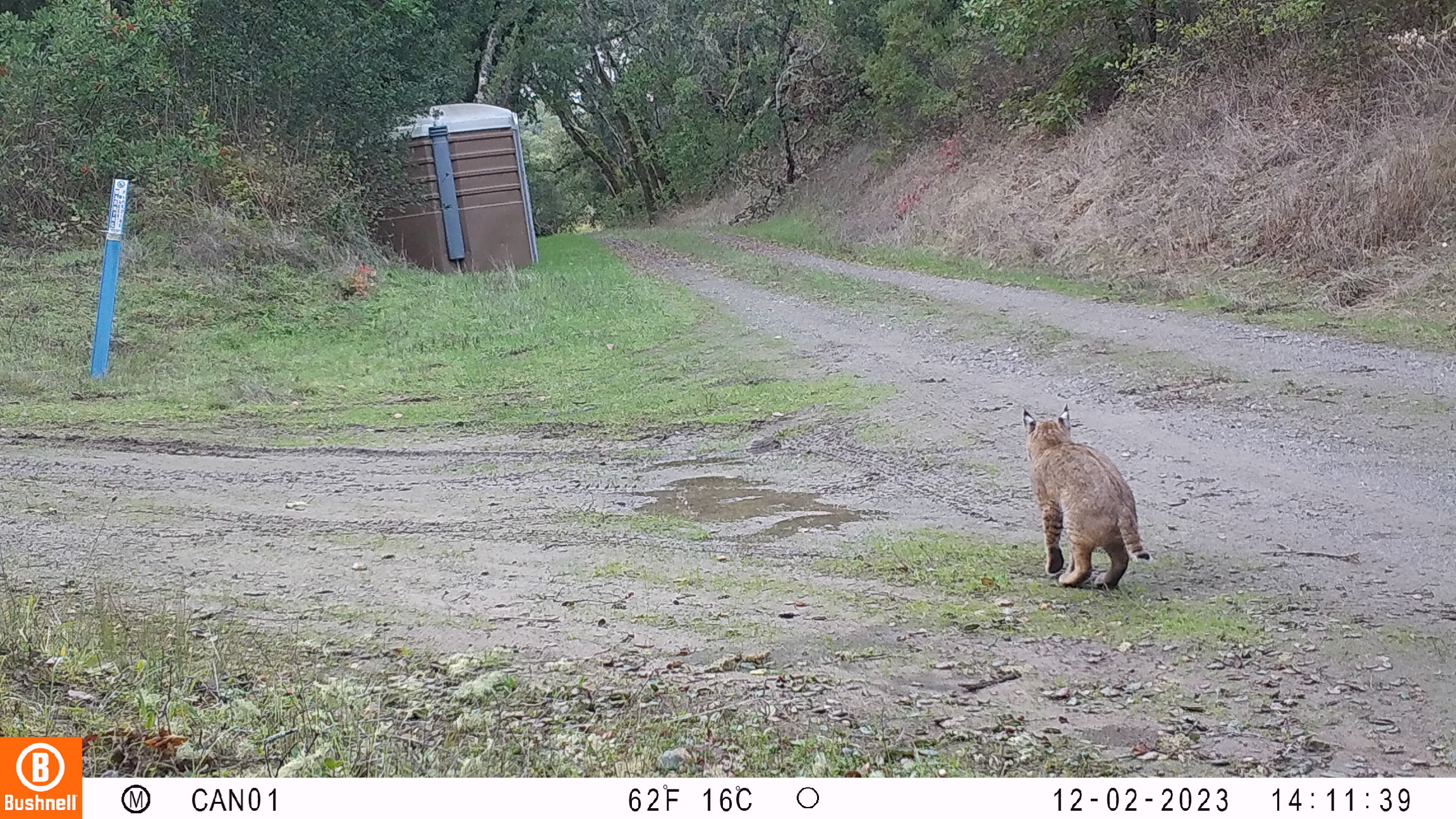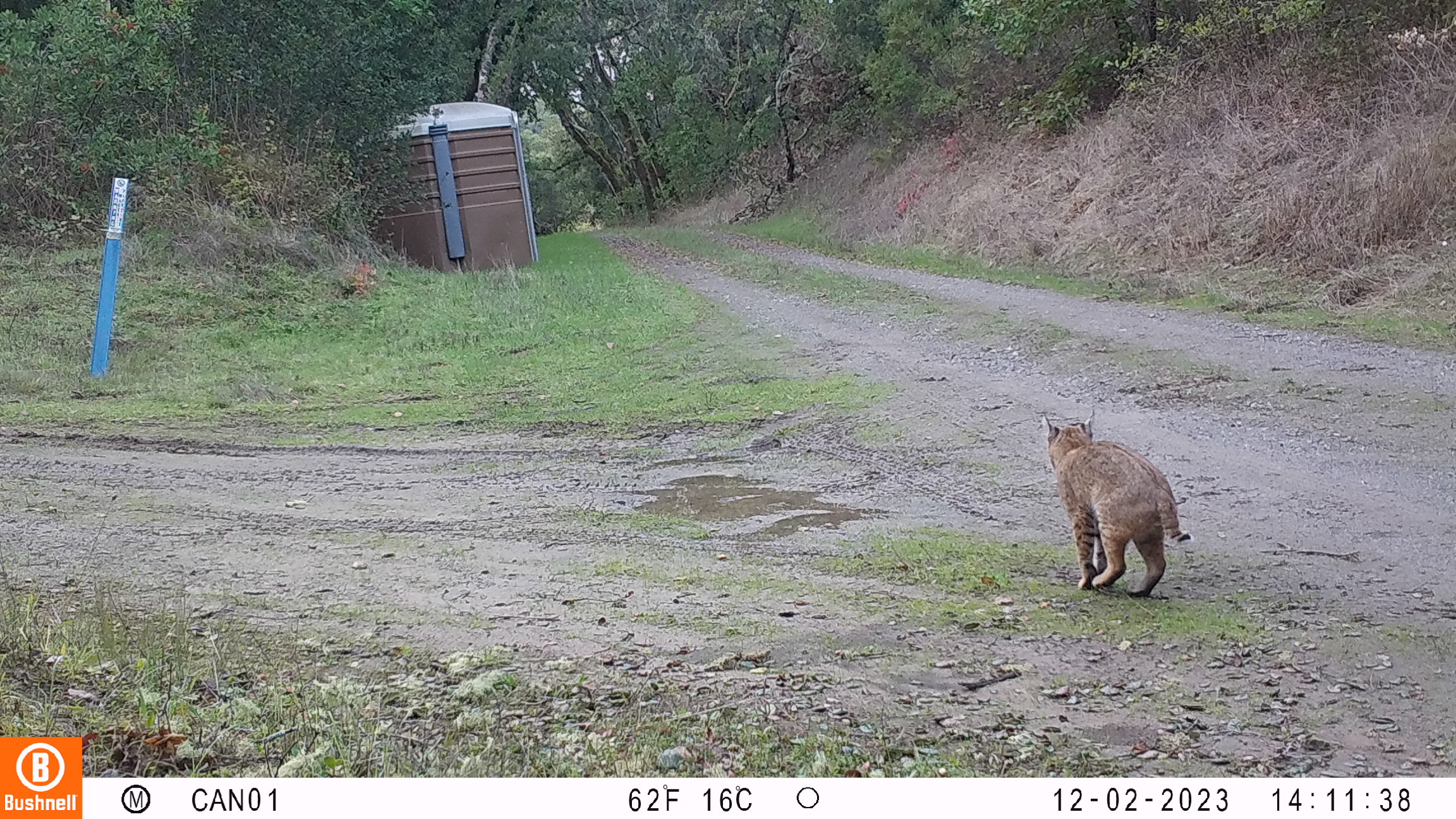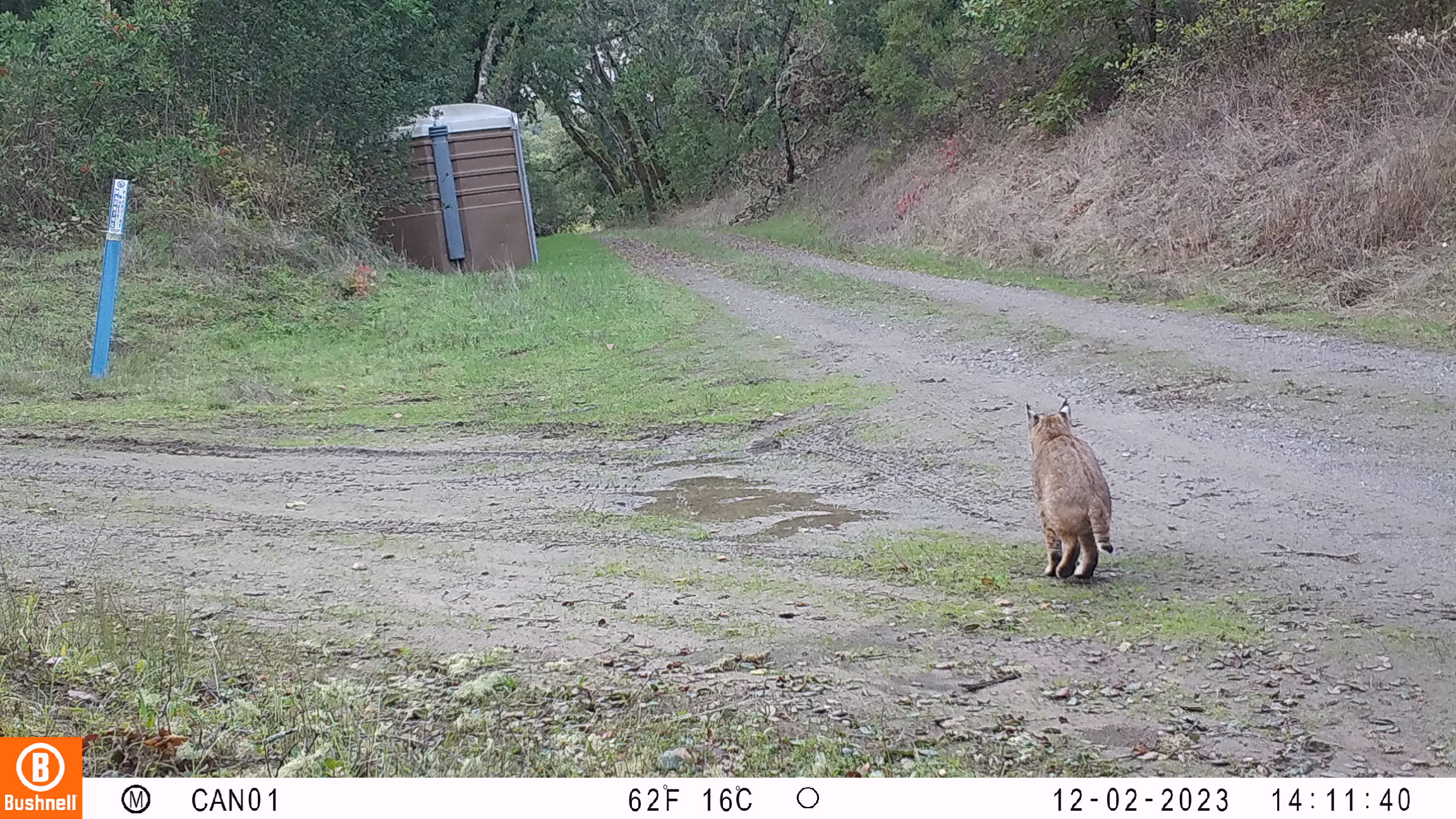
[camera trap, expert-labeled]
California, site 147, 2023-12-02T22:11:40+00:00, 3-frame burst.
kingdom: Animalia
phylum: Chordata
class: Mammalia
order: Carnivora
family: Felidae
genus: Lynx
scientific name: Lynx rufus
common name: bobcat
Bobcat (Lynx rufus).